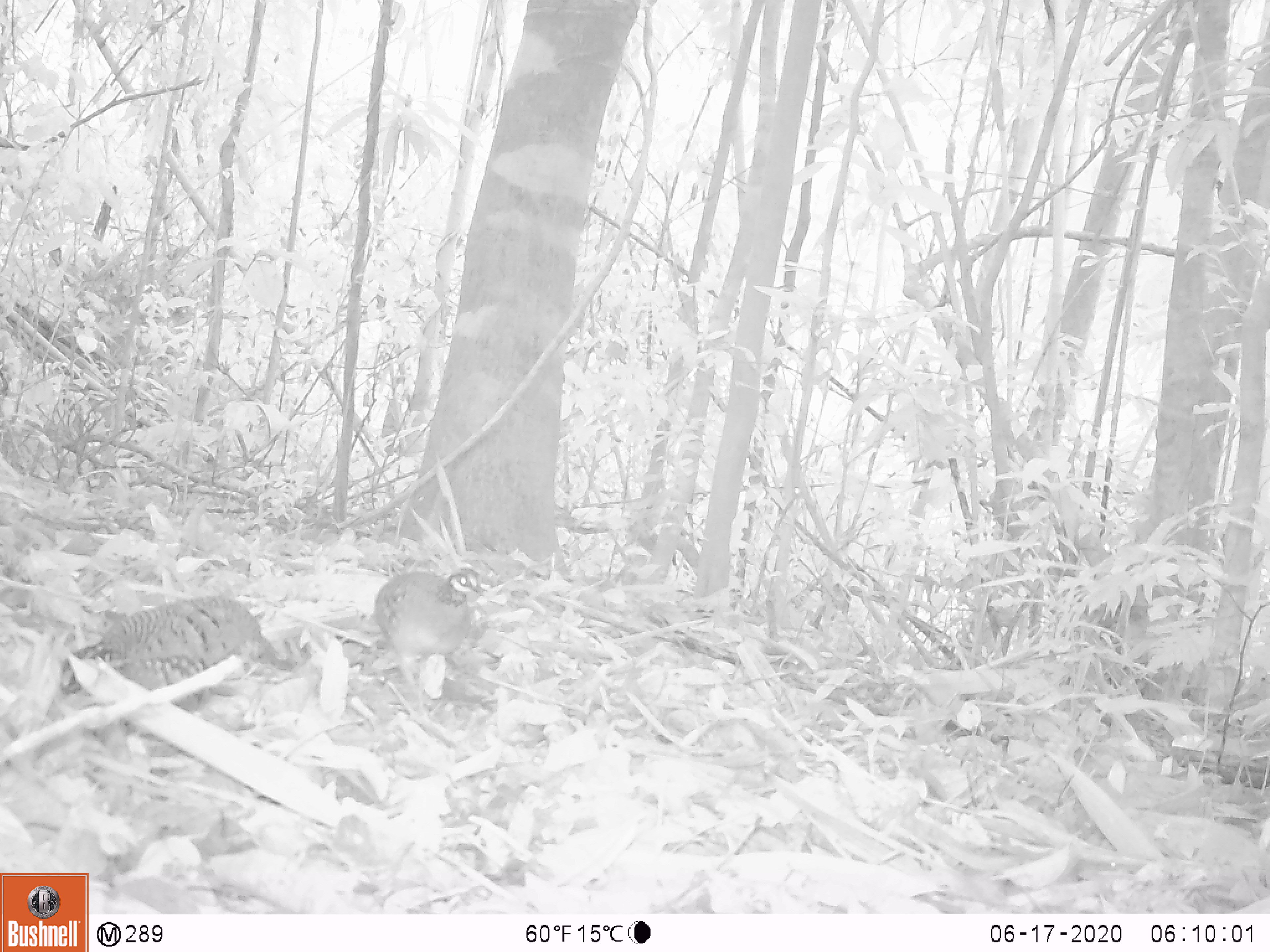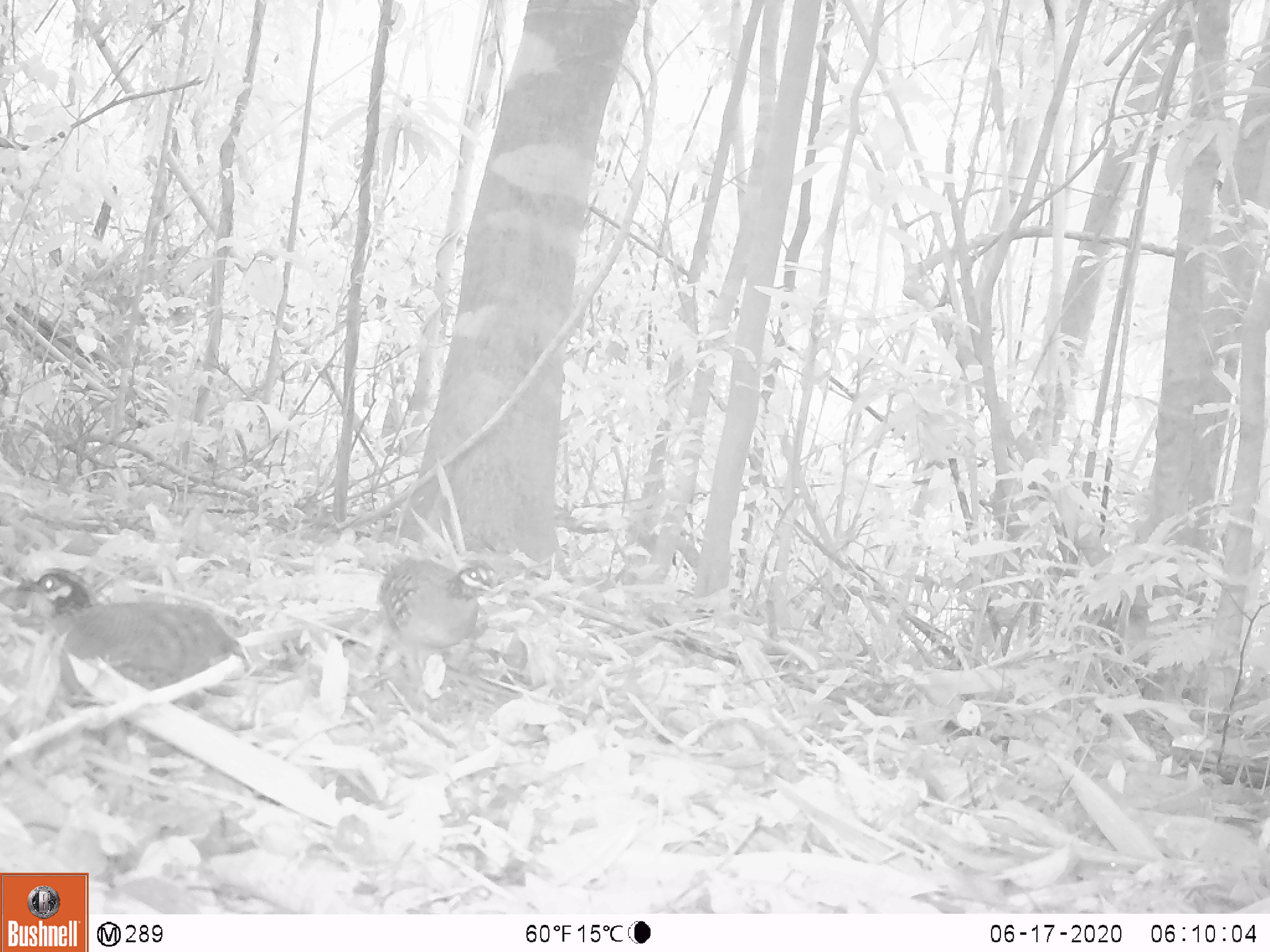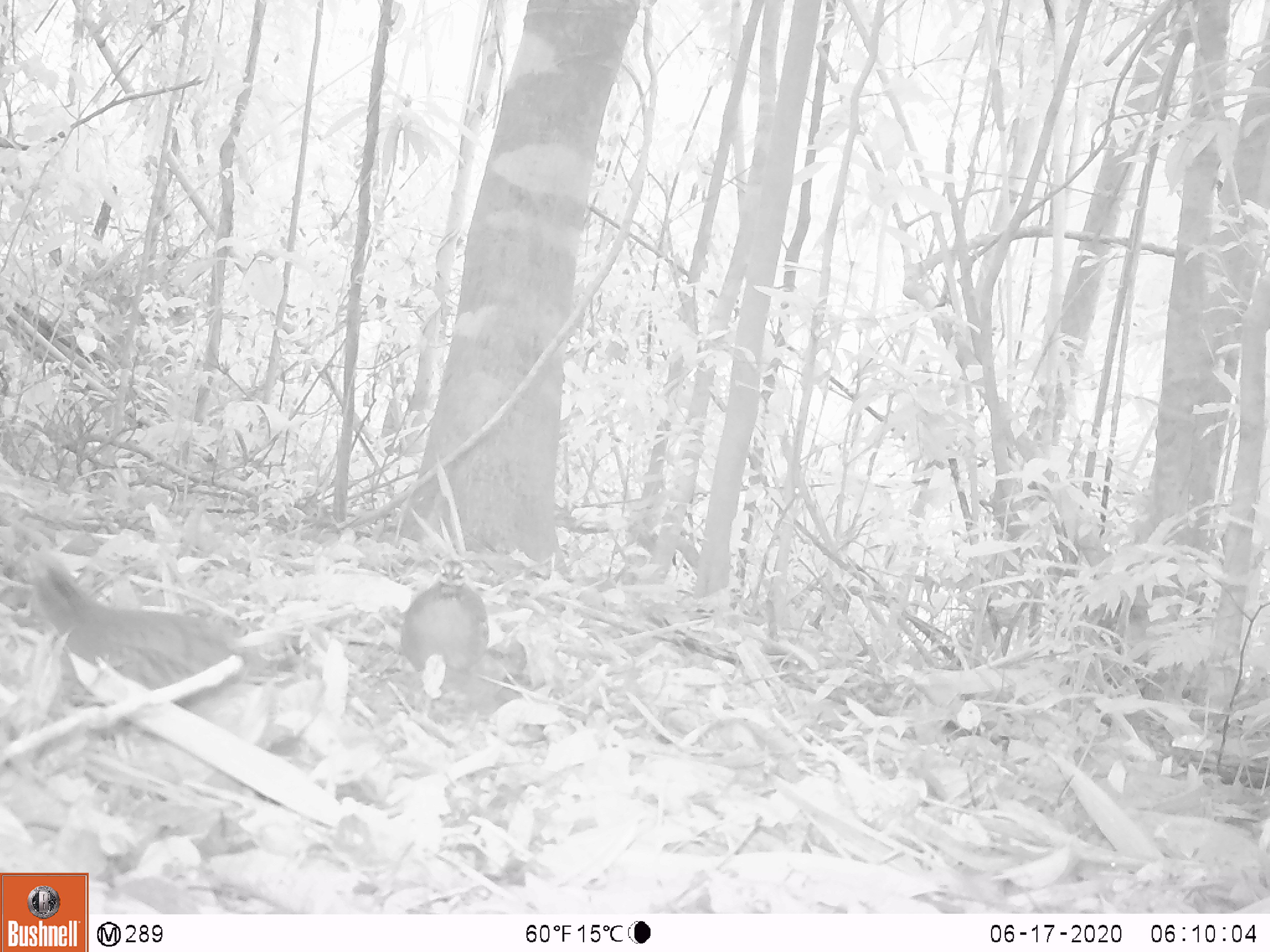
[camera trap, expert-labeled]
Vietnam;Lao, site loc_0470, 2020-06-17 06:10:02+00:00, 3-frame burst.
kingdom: Animalia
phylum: Chordata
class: Aves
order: Galliformes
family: Phasianidae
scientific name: Phasianidae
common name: partridge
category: unidentified partridge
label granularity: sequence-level